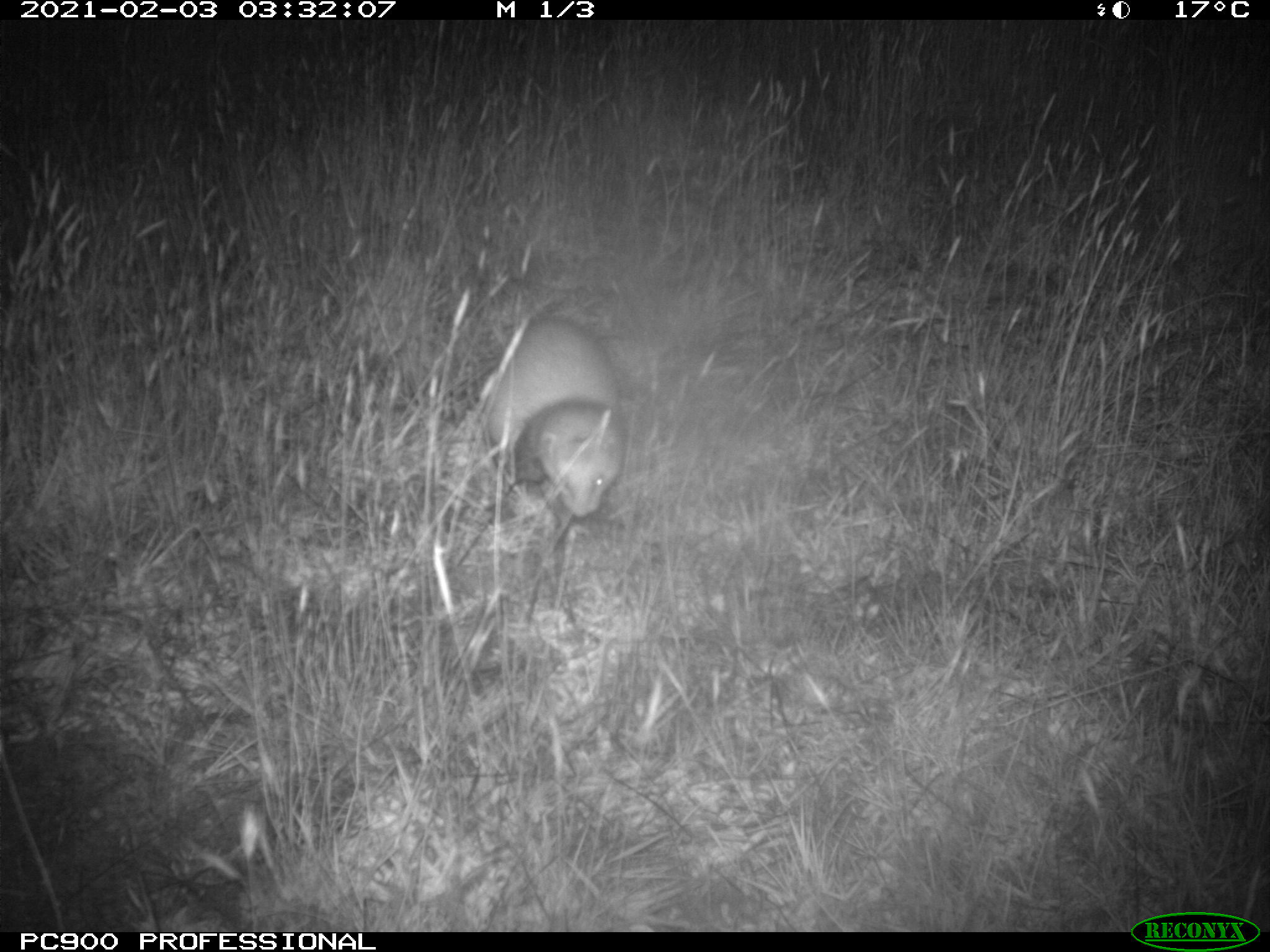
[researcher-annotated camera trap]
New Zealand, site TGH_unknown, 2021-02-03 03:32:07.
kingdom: Animalia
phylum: Chordata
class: Mammalia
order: Carnivora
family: Mustelidae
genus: Mustela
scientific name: Mustela furo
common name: ferret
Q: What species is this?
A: Ferret (Mustela furo).